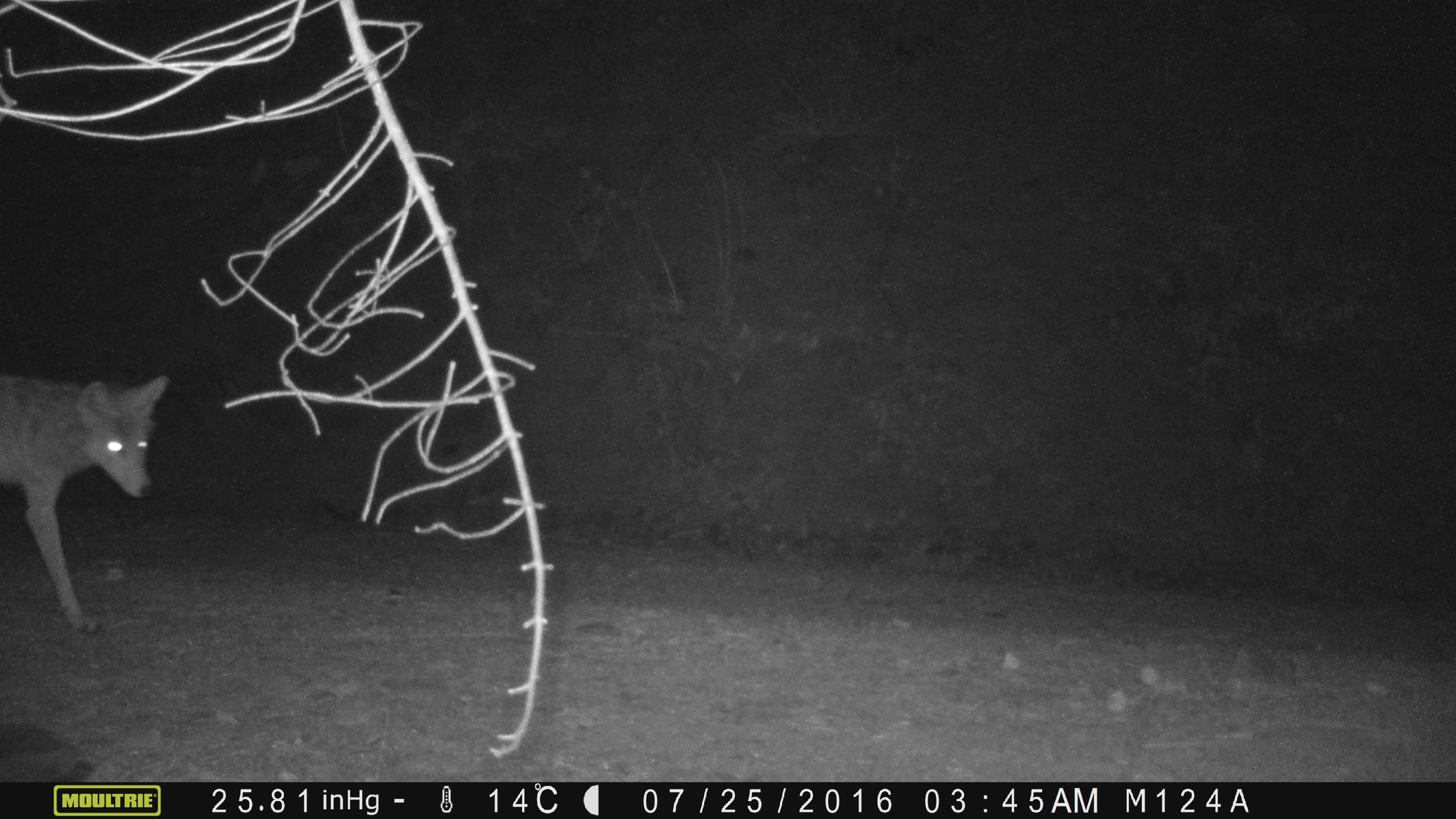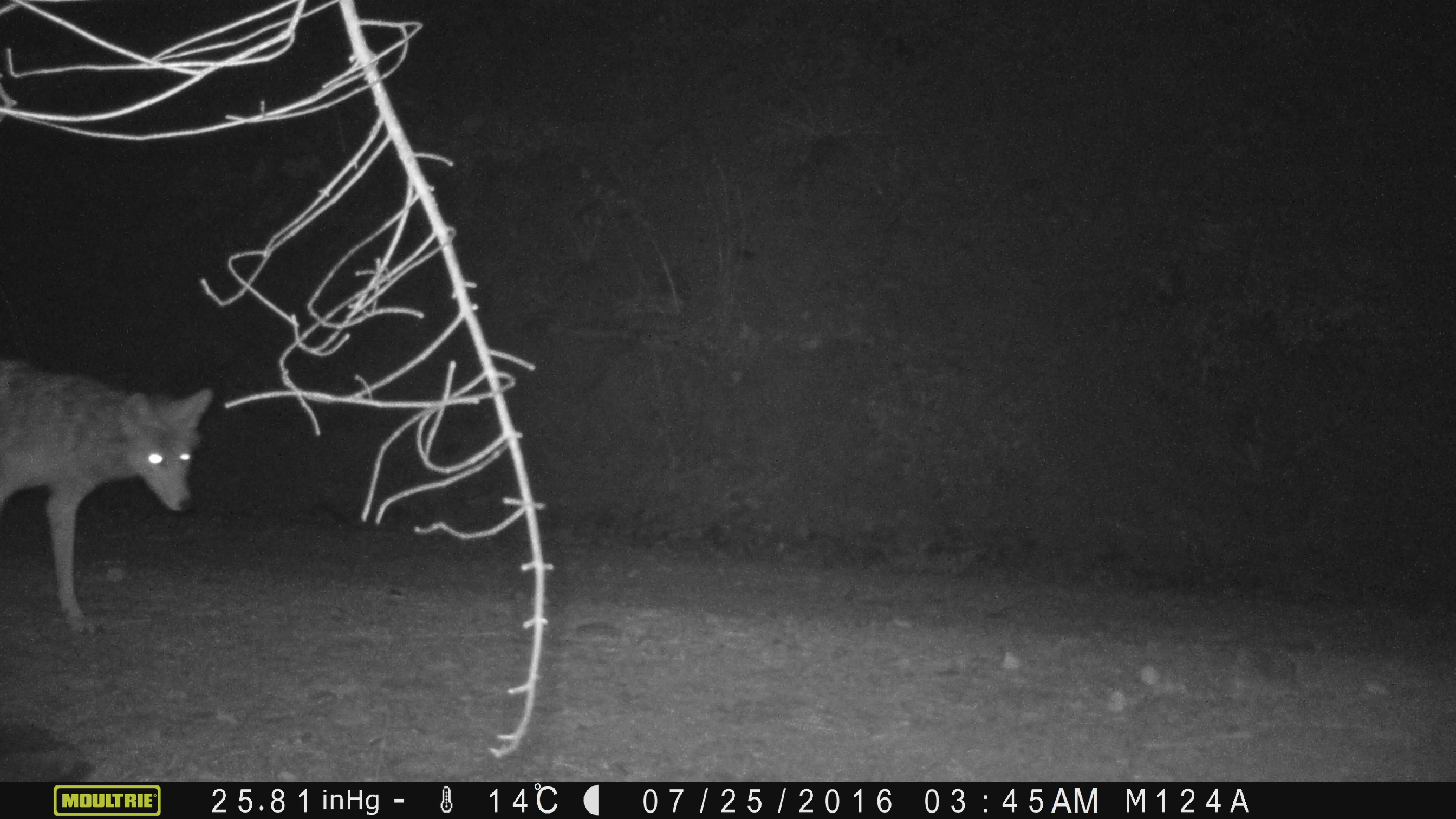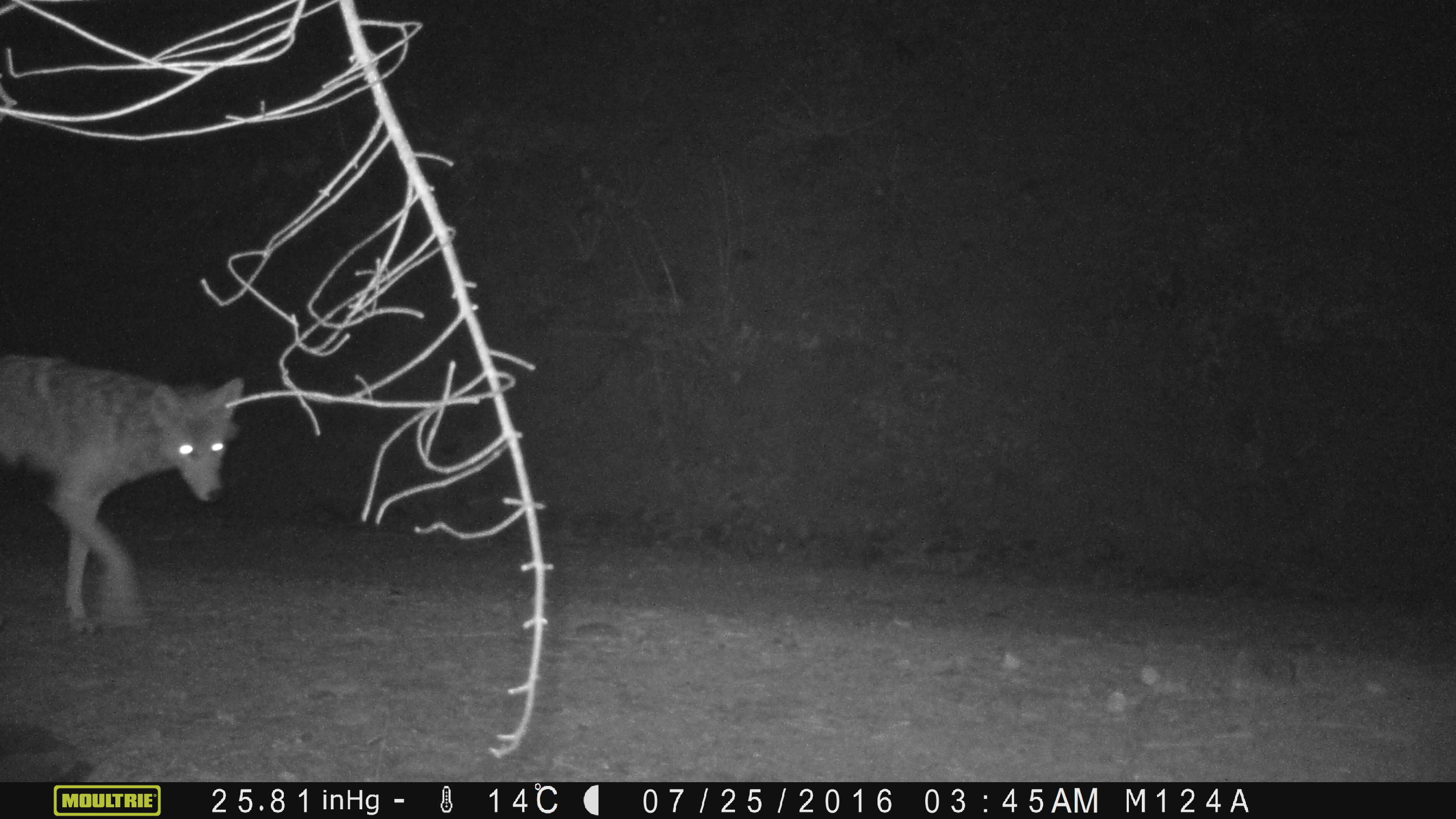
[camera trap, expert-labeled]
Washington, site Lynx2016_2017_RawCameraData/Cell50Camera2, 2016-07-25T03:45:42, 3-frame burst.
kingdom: Animalia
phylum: Chordata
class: Mammalia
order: Carnivora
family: Canidae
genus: Canis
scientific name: Canis latrans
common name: coyote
Canis latrans (coyote). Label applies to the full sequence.